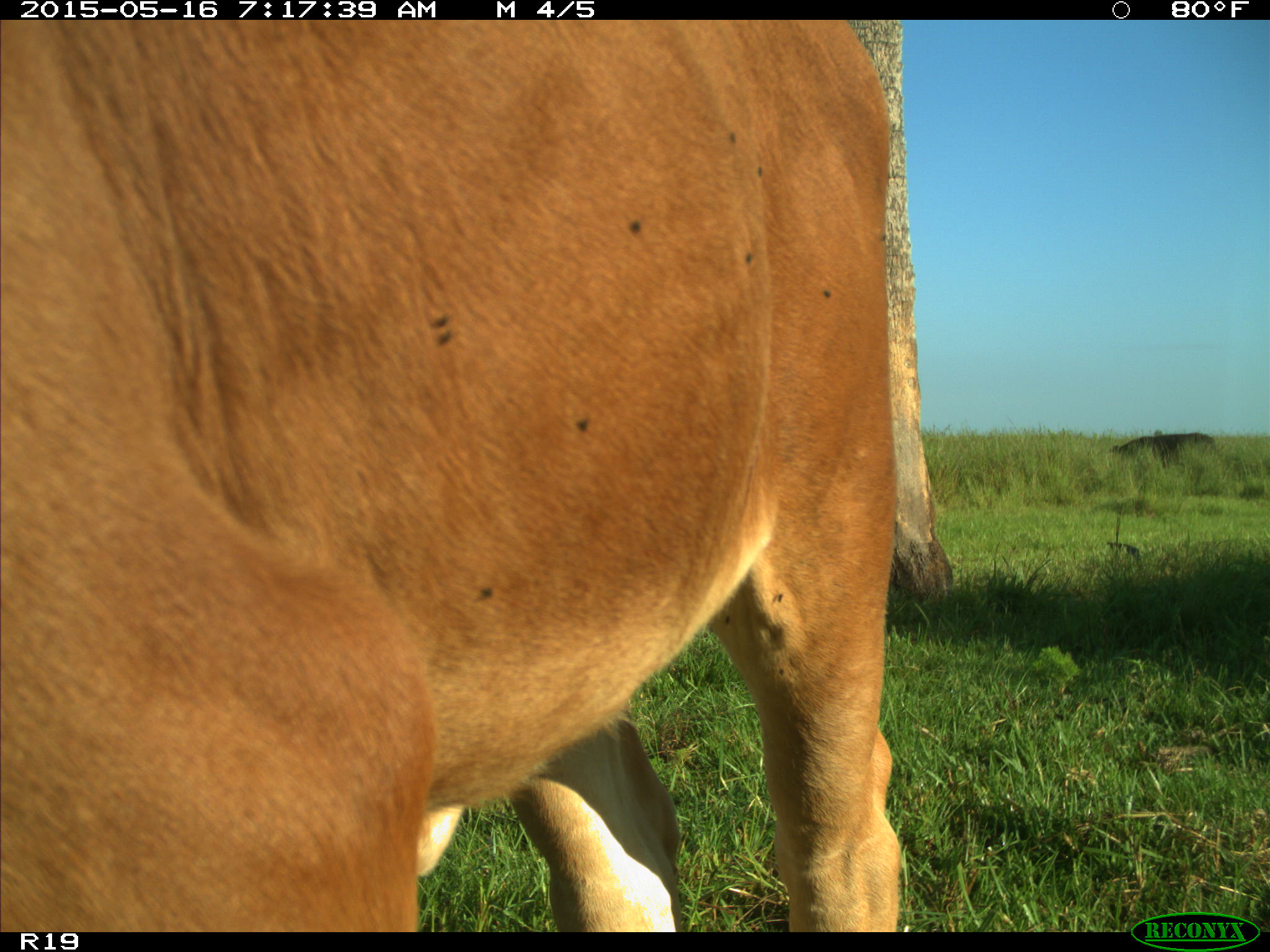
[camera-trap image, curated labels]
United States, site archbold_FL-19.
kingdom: Animalia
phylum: Chordata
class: Mammalia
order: Artiodactyla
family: Bovidae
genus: Bos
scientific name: Bos taurus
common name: domestic cow